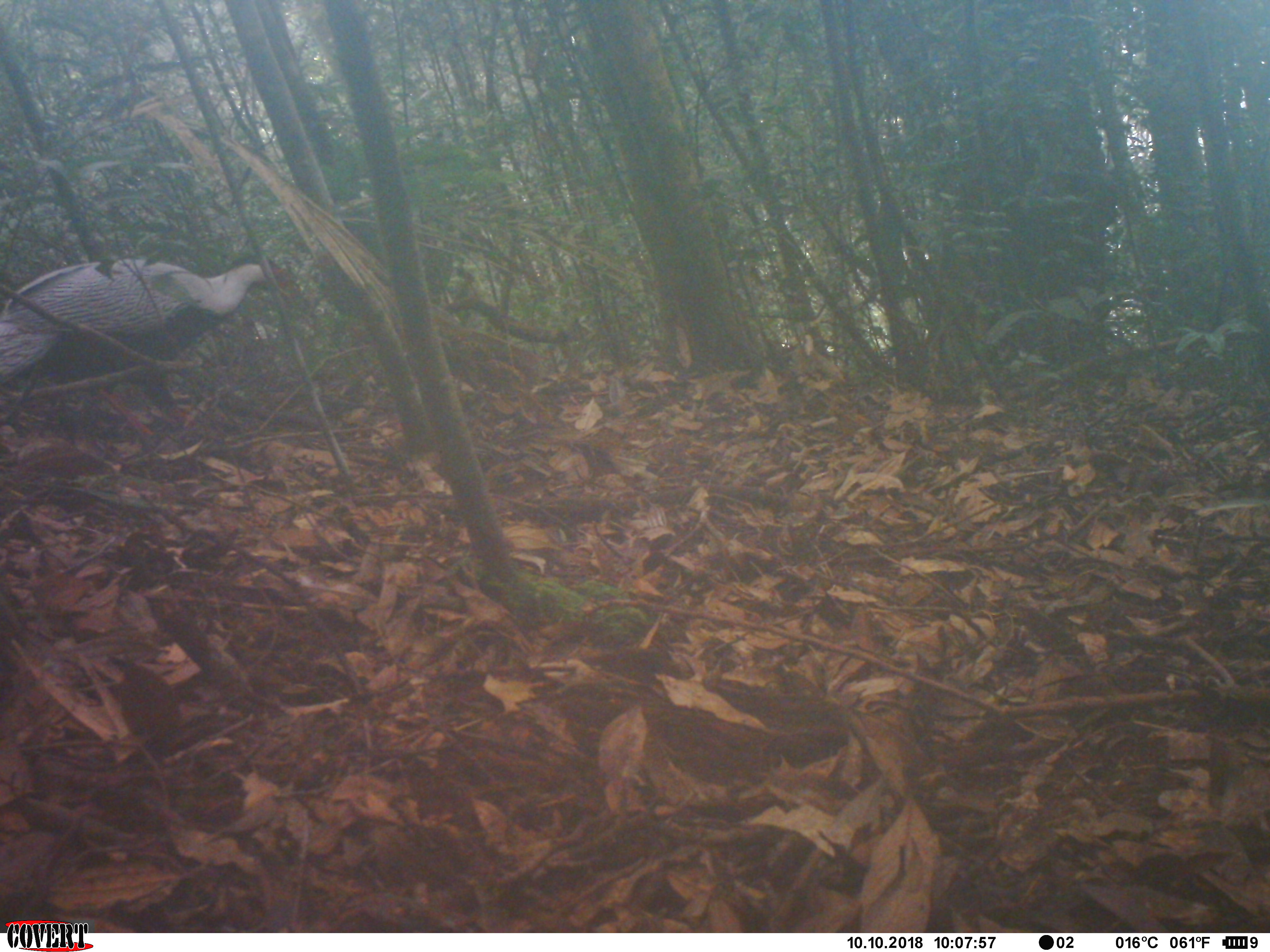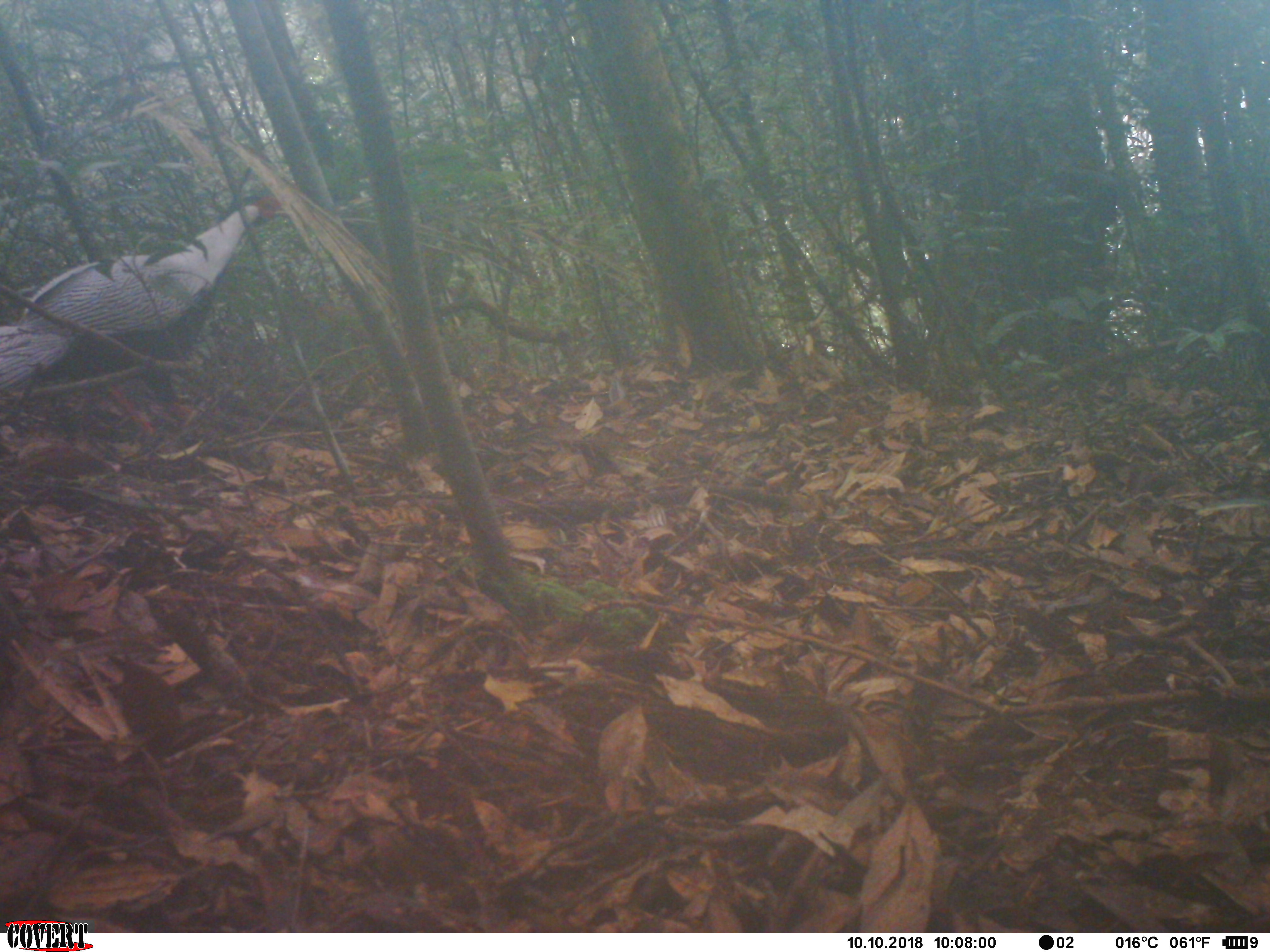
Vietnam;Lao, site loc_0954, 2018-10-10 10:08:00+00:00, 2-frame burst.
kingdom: Animalia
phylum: Chordata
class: Aves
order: Galliformes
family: Phasianidae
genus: Lophura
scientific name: Lophura nycthemera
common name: silver pheasant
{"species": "silver pheasant (Lophura nycthemera)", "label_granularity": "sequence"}